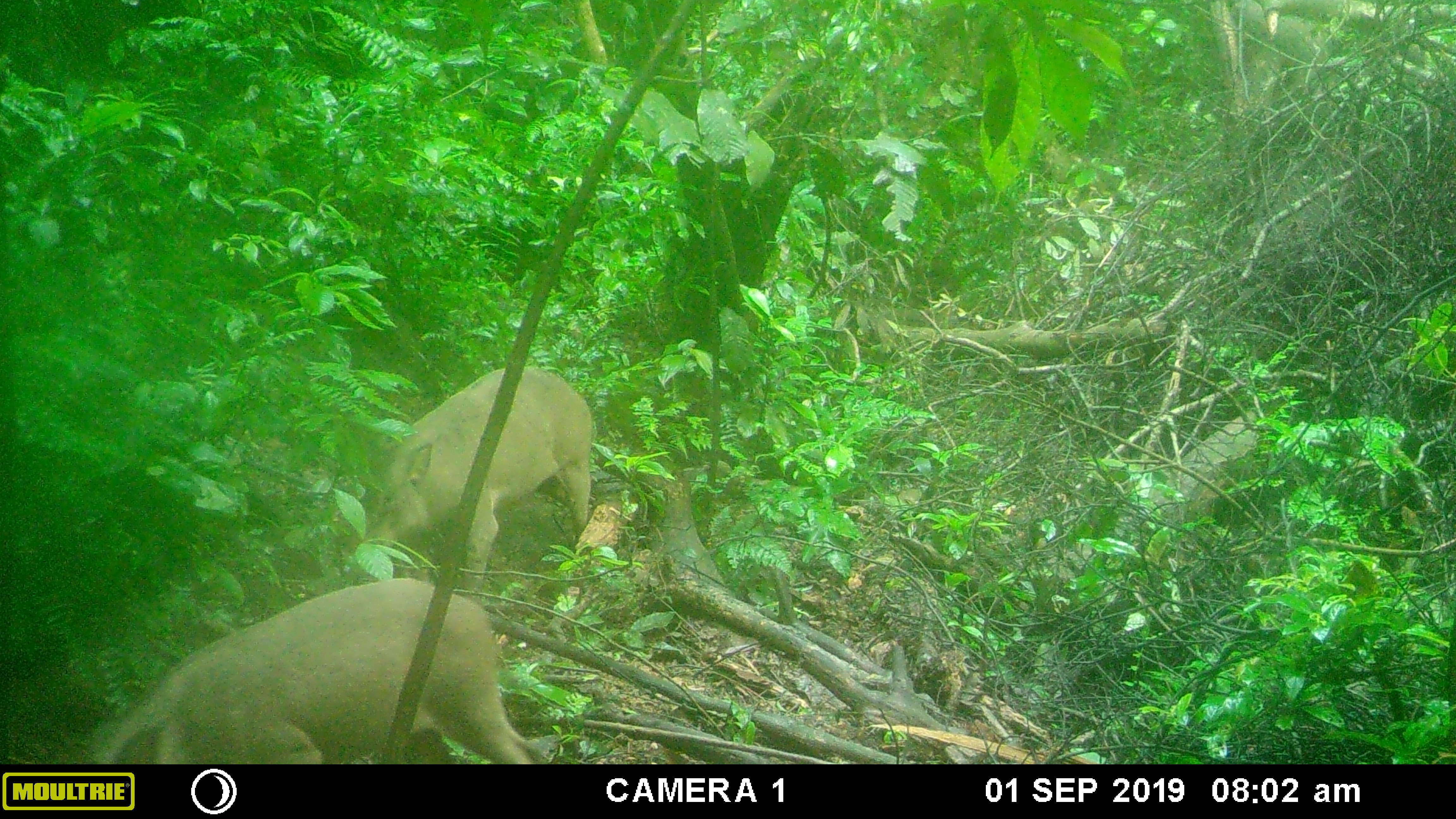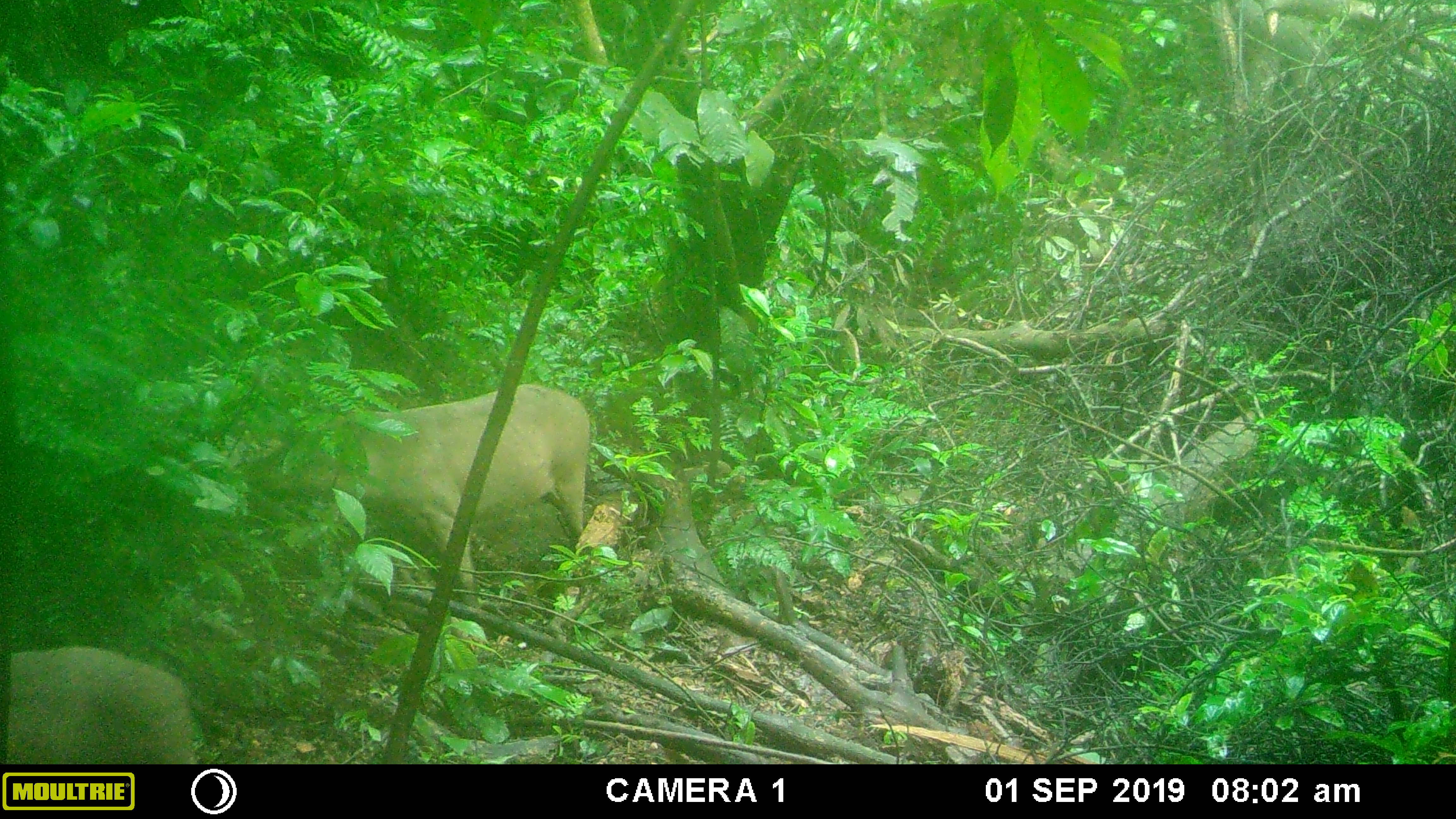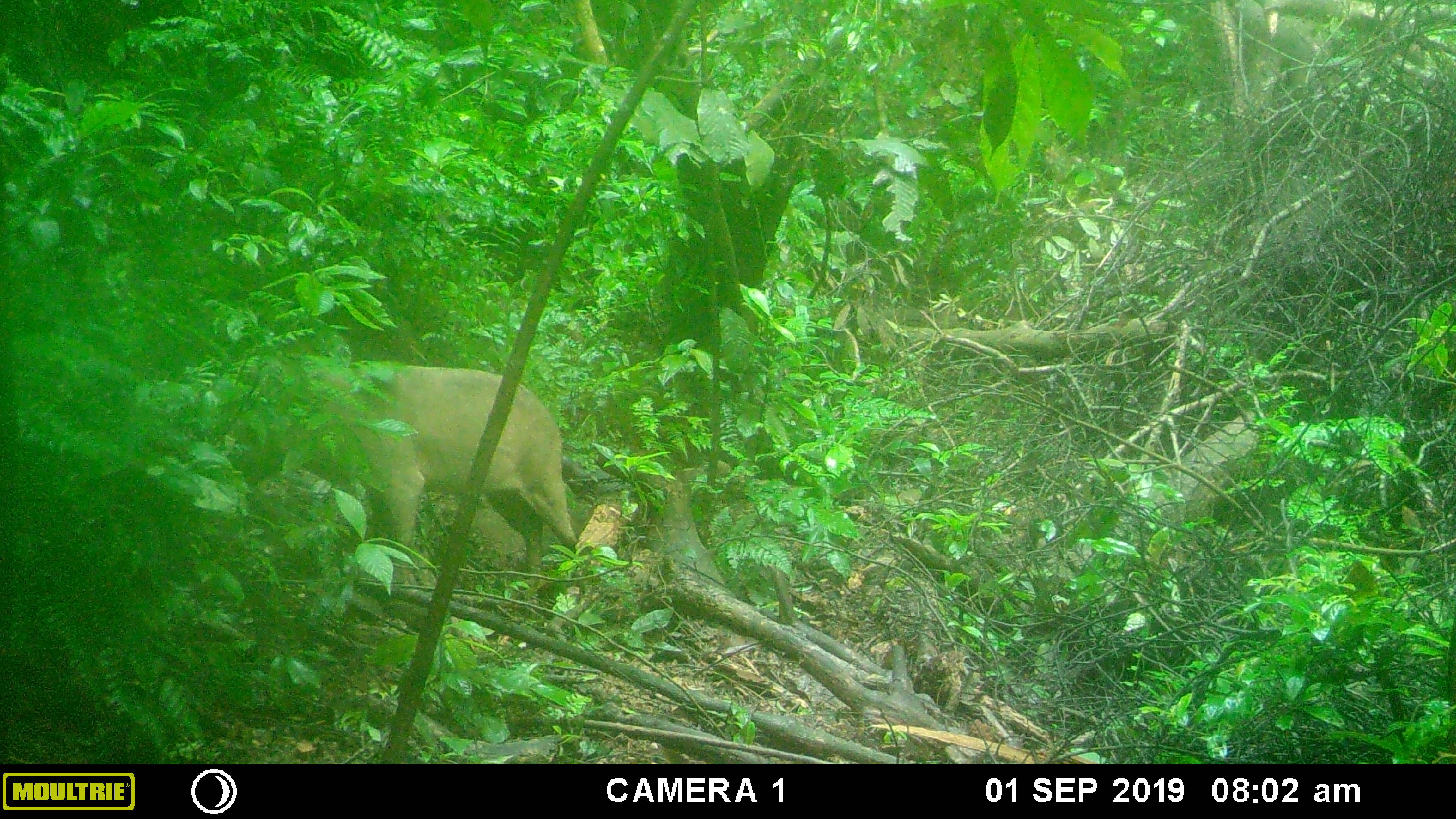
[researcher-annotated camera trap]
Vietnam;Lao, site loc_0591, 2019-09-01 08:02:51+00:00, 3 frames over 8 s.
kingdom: Animalia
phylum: Chordata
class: Mammalia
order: Artiodactyla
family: Suidae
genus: Sus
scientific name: Sus scrofa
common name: eurasian wild pig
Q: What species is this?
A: Eurasian wild pig (Sus scrofa).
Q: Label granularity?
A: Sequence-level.